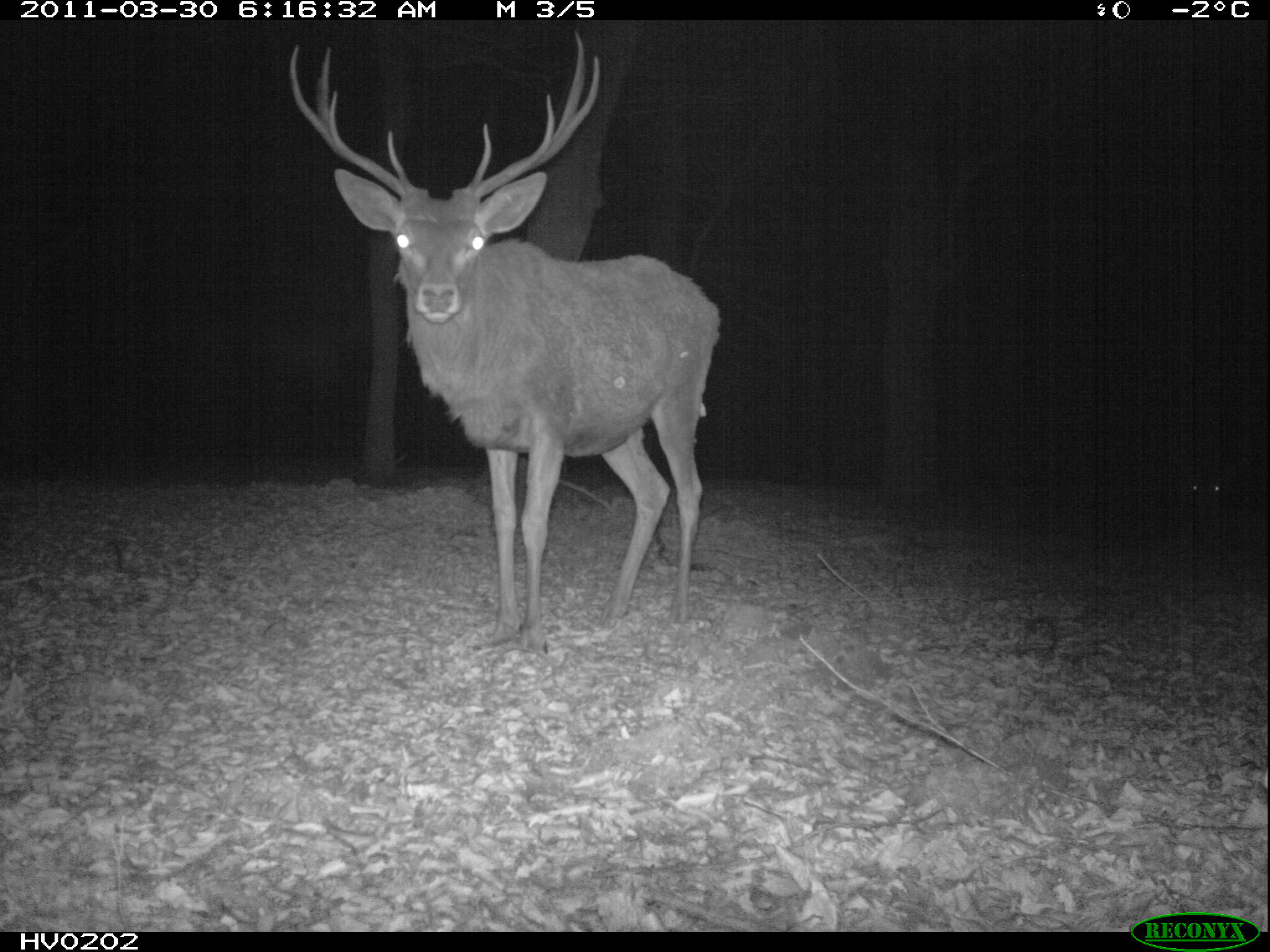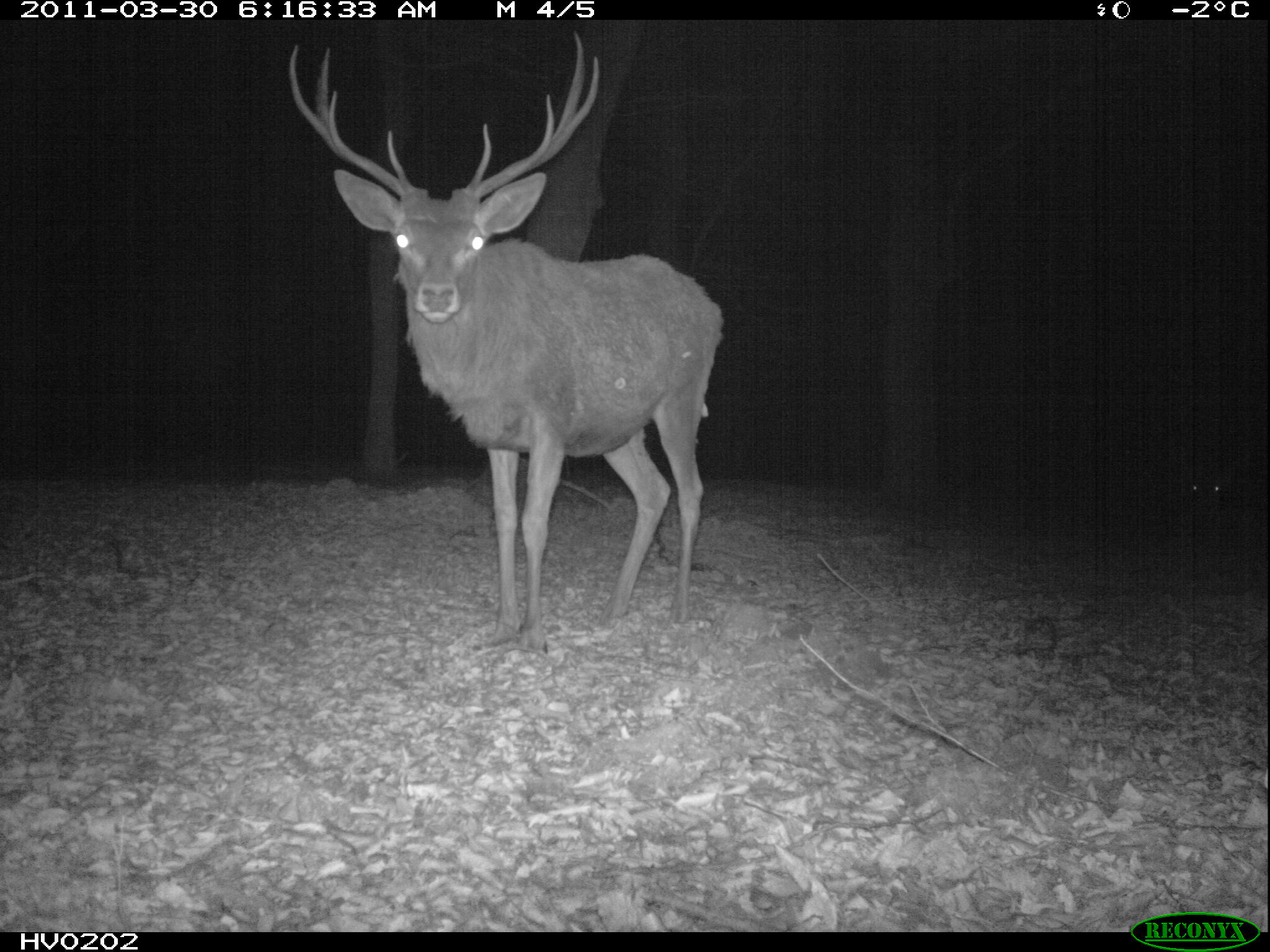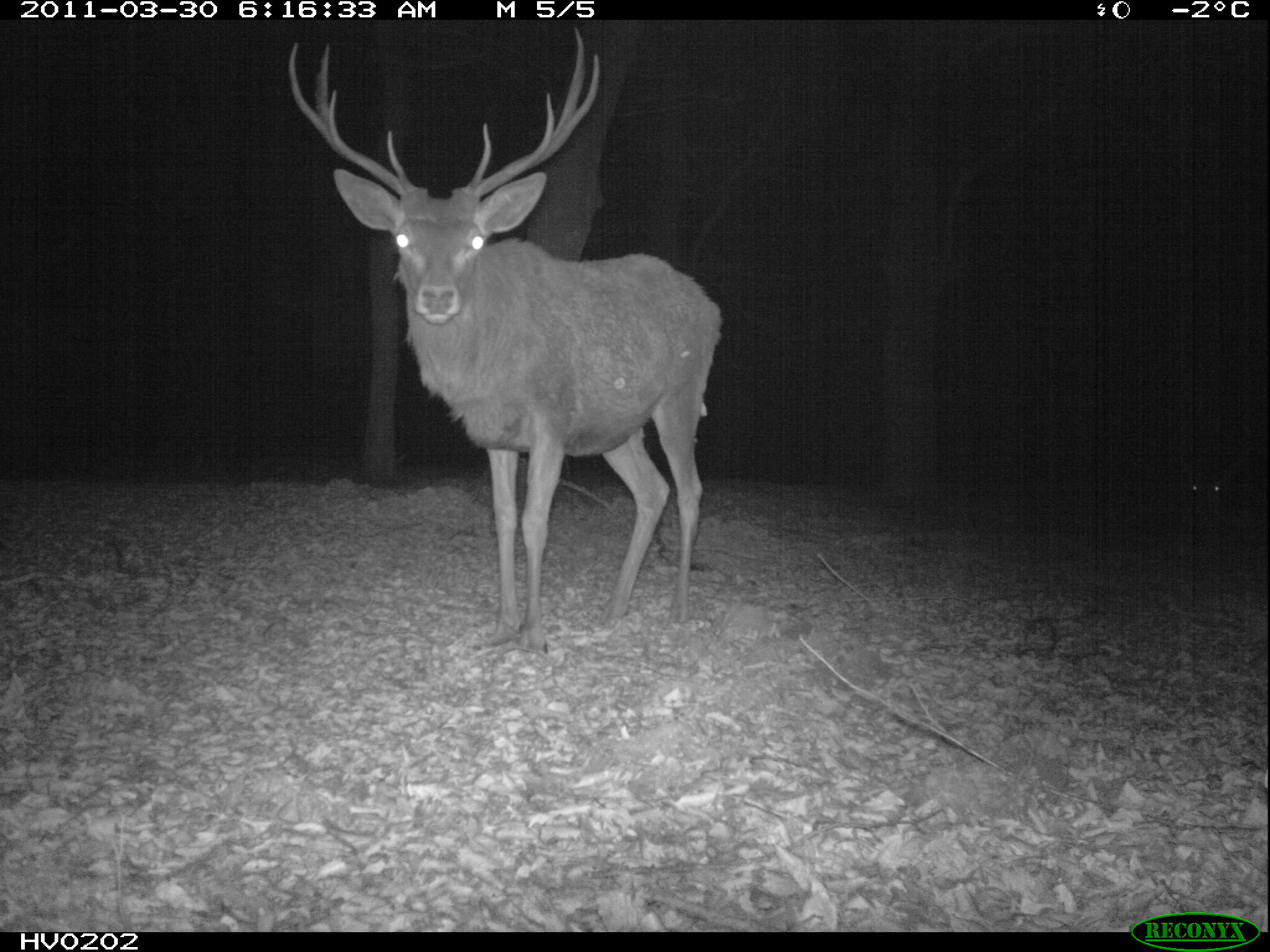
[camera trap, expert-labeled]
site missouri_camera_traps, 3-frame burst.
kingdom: Animalia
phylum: Chordata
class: Mammalia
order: Artiodactyla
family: Cervidae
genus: Cervus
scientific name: Cervus elaphus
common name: red deer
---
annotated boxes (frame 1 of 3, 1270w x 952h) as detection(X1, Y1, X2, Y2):
red deer: detection(274, 22, 730, 666)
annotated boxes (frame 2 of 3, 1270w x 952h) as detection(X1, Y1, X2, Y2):
red deer: detection(273, 35, 729, 663)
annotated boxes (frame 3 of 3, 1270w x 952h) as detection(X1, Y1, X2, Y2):
red deer: detection(273, 30, 727, 641)